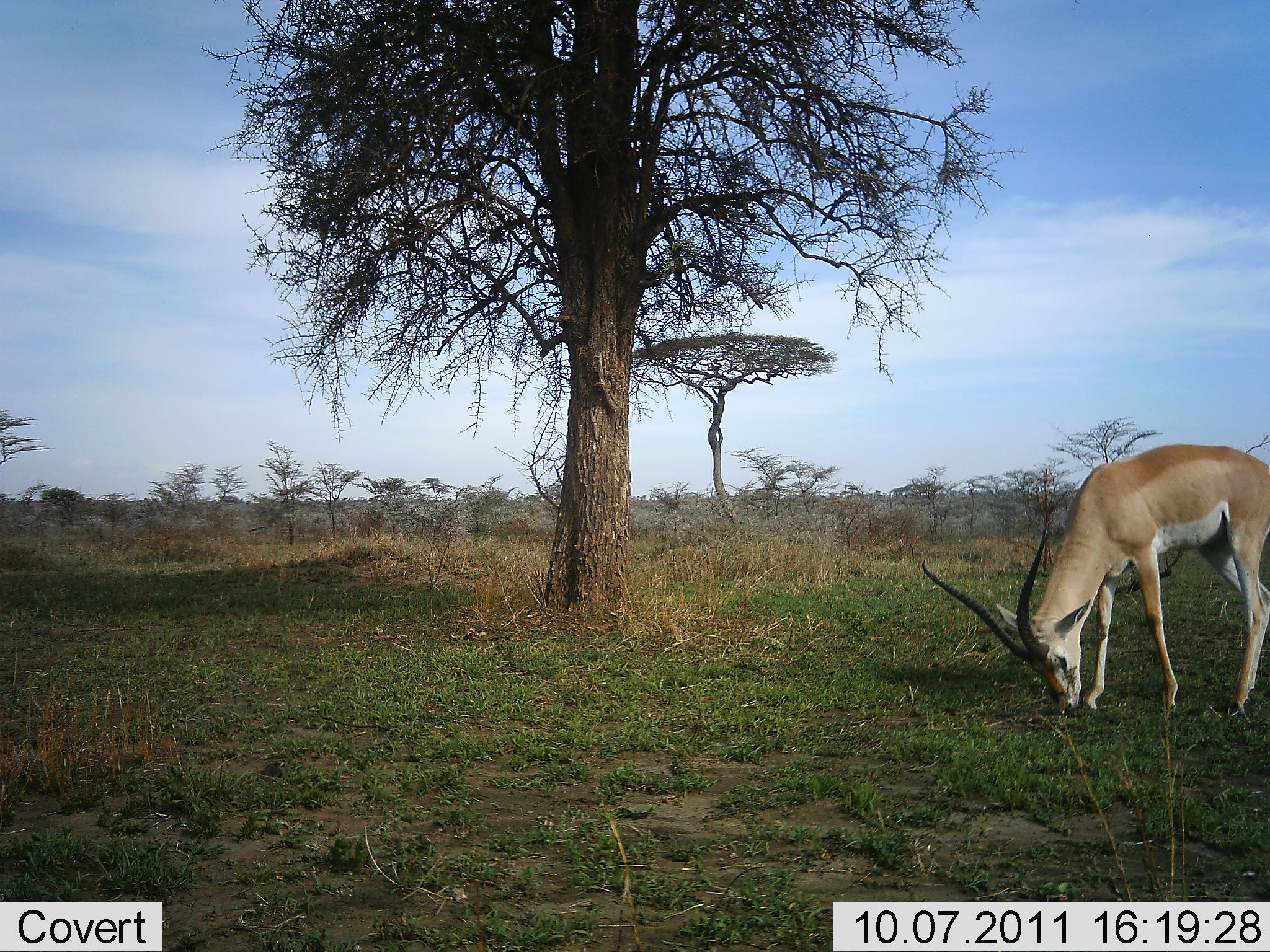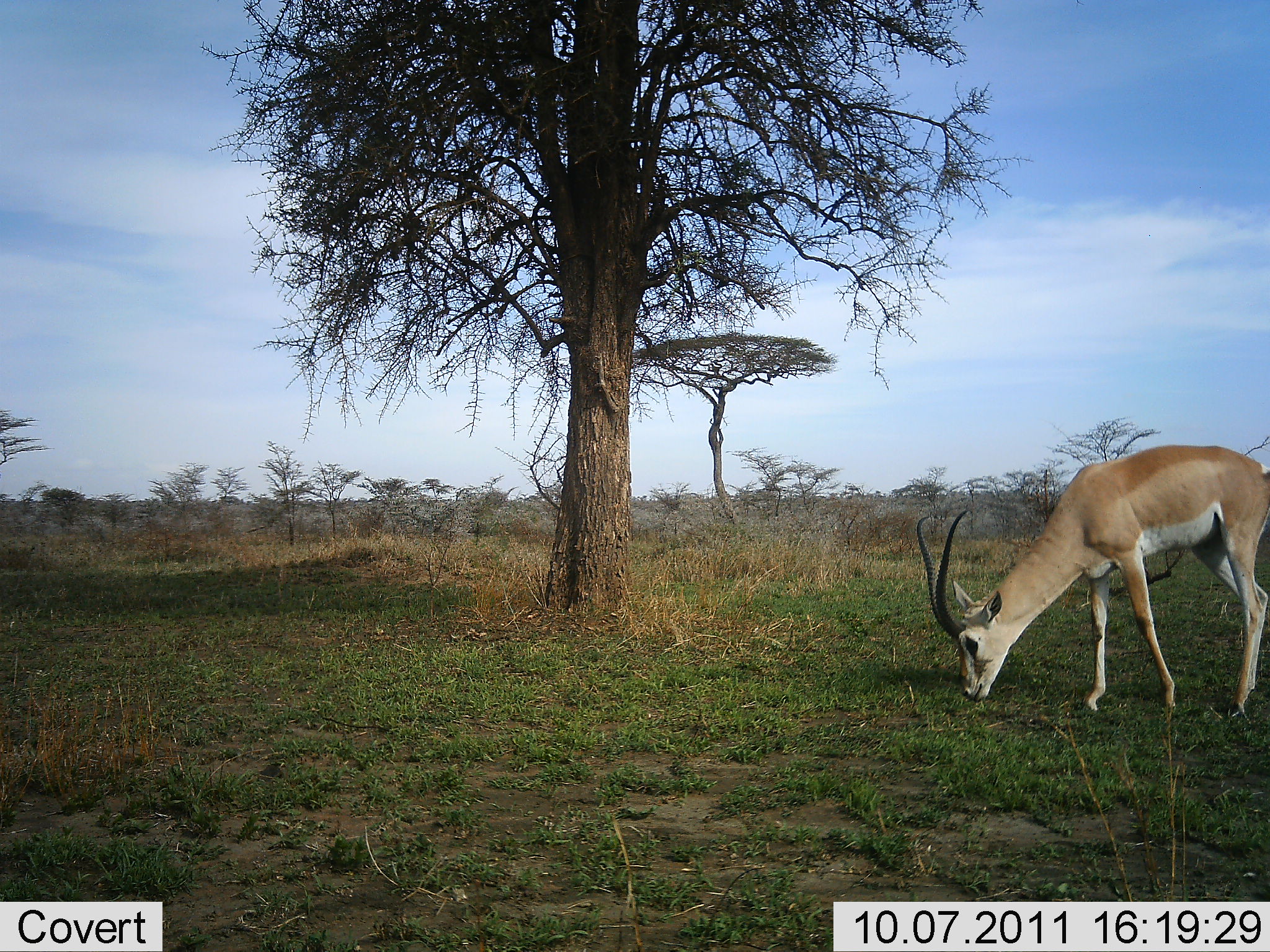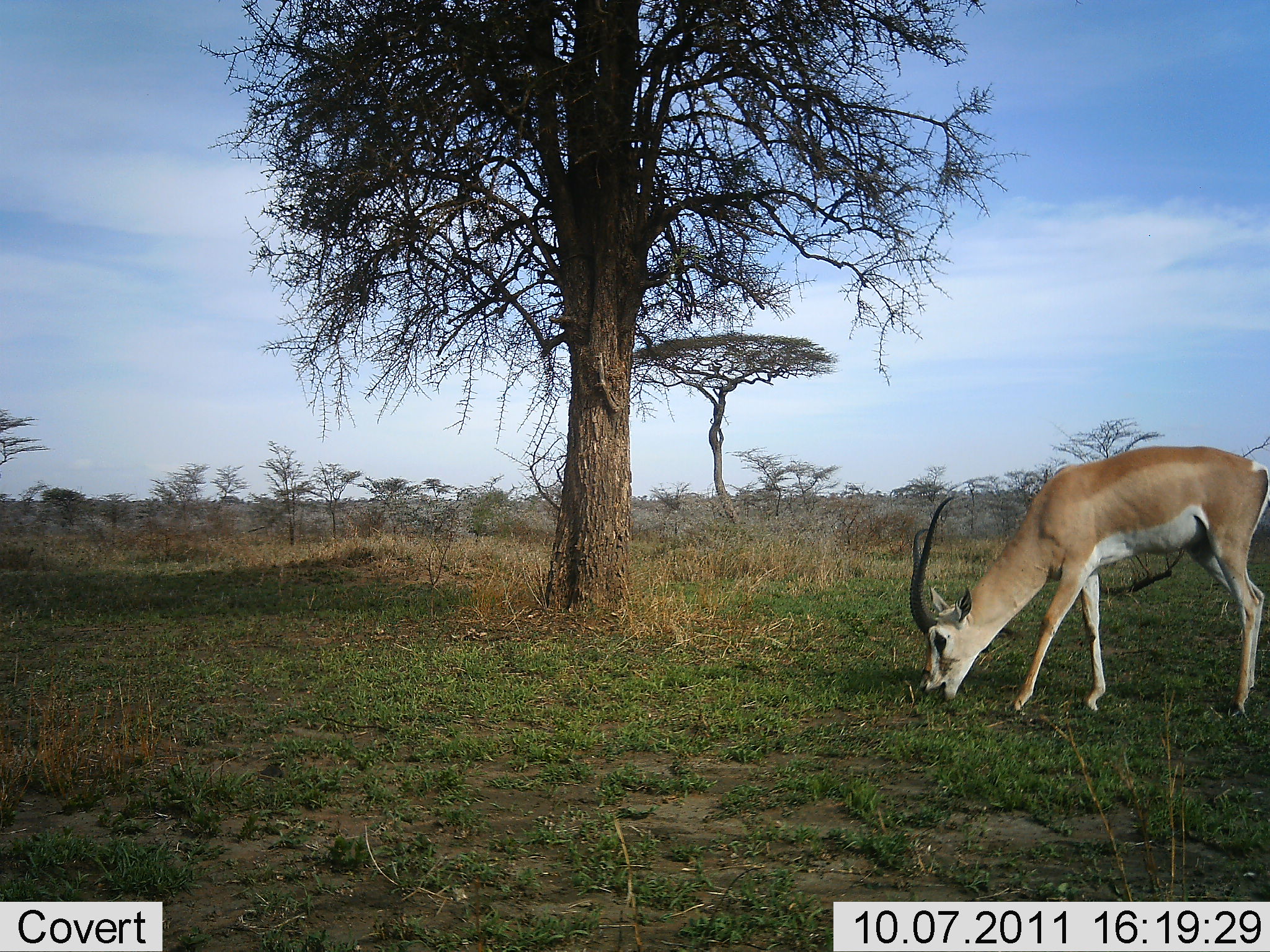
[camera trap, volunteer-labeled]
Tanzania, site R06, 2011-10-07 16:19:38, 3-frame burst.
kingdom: Animalia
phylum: Chordata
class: Mammalia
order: Artiodactyla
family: Bovidae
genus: Nanger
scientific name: Nanger granti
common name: grant's gazelle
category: gazellegrants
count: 1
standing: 8%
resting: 0%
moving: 8%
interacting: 0%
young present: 0%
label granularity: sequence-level